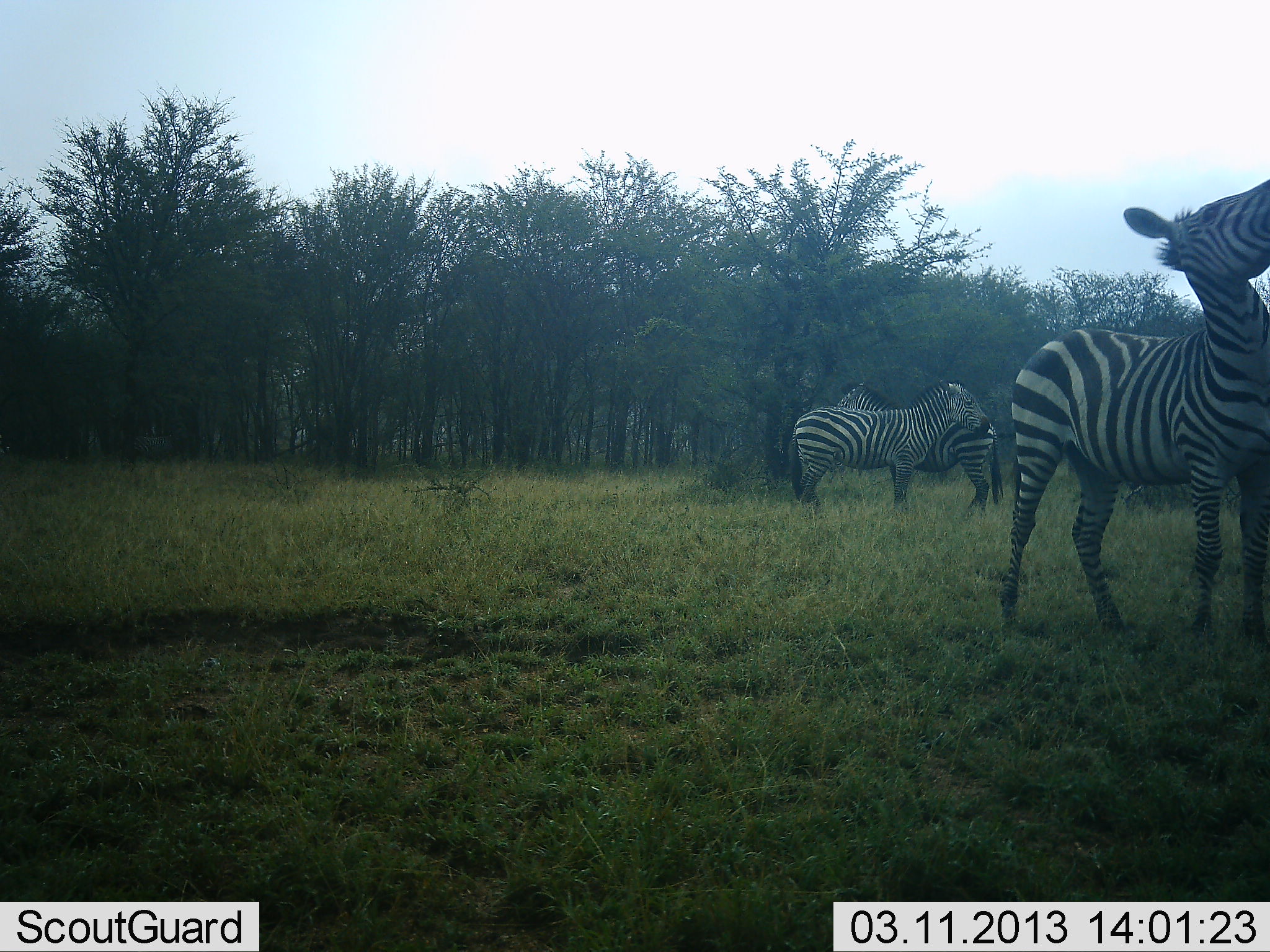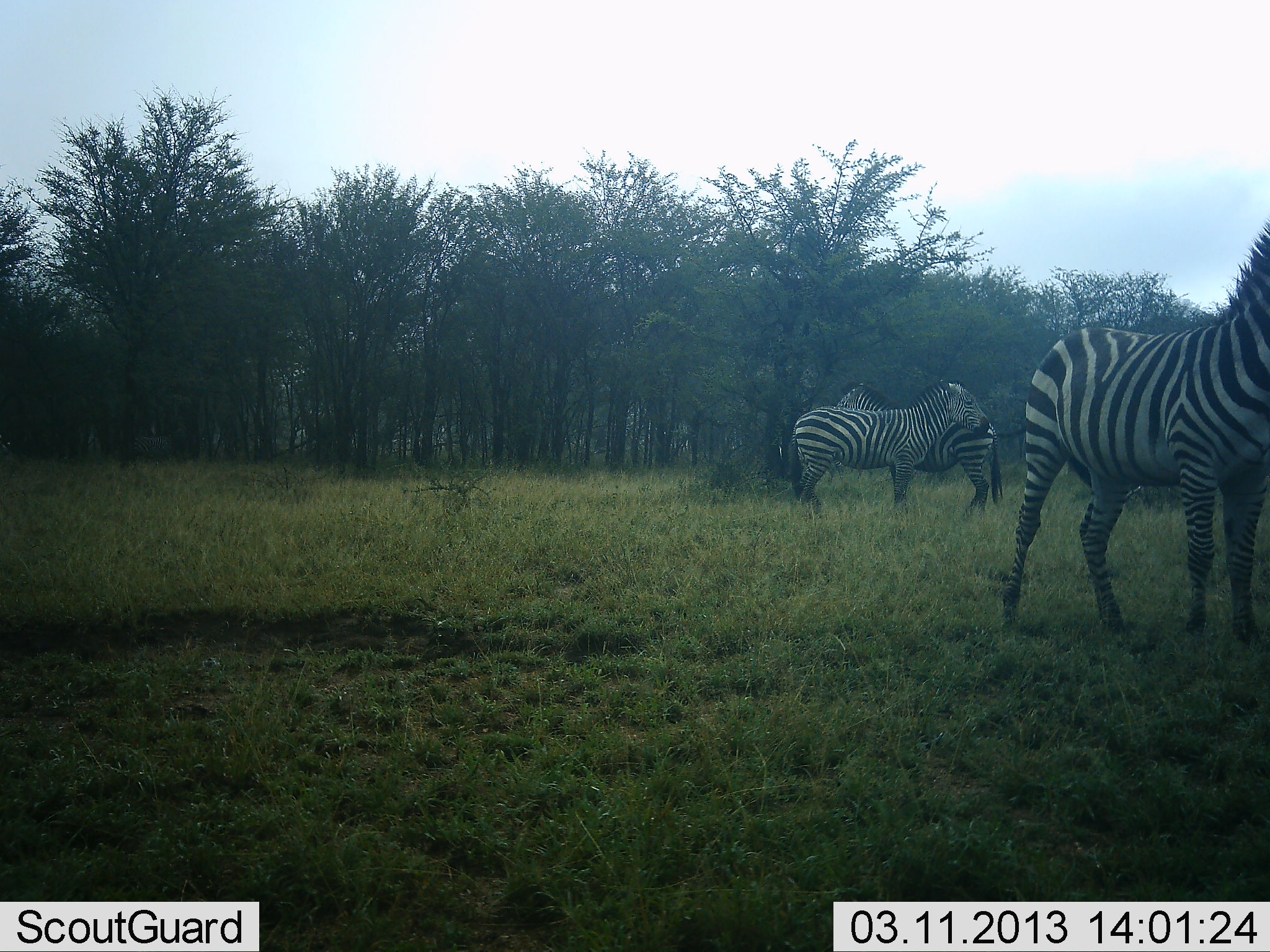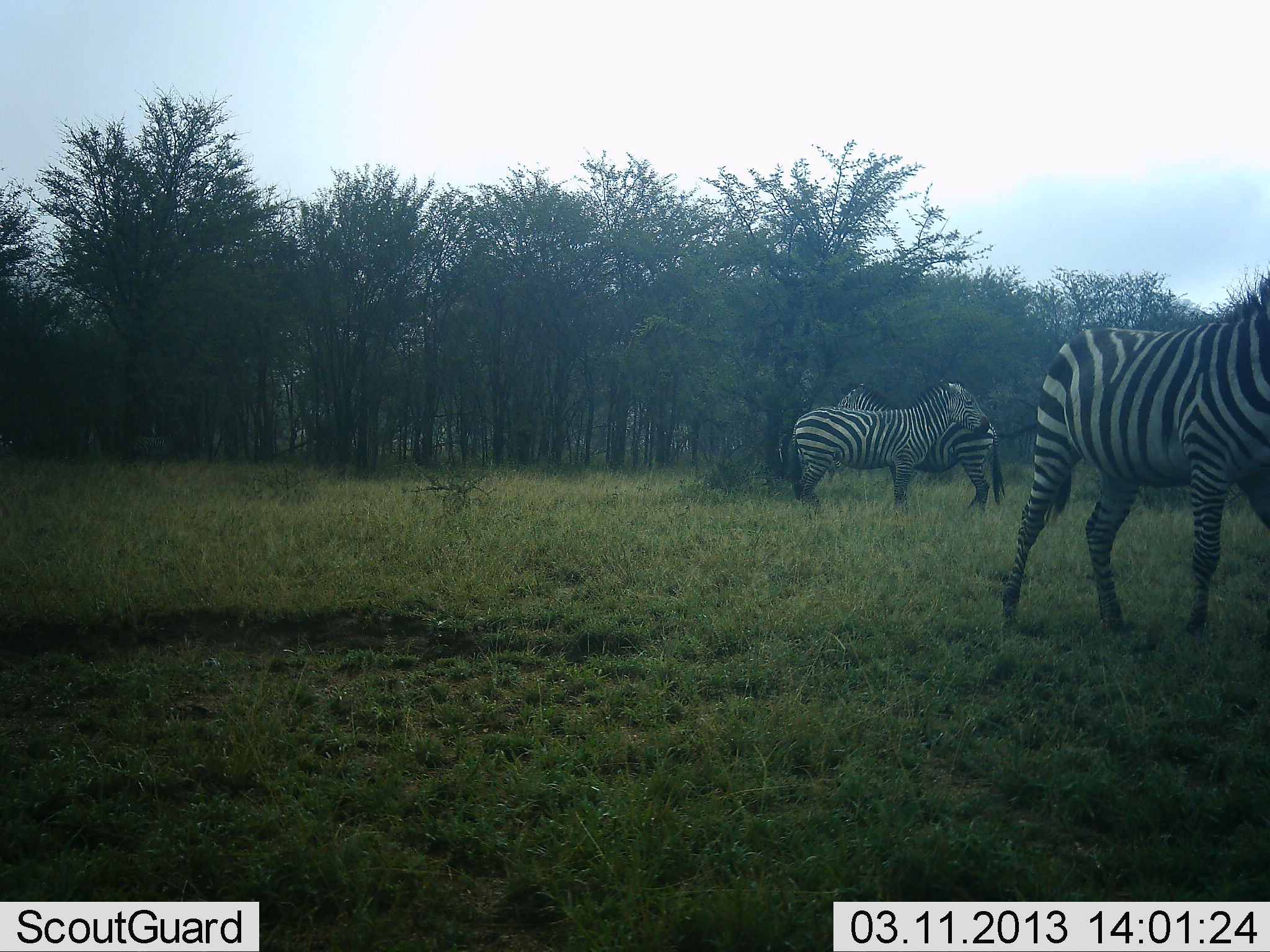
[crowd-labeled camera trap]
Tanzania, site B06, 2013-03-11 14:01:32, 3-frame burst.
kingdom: Animalia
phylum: Chordata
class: Mammalia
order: Perissodactyla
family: Equidae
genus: Equus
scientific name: Equus quagga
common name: plains zebra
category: zebra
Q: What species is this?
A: Zebra (plains zebra) (Equus quagga).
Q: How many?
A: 3.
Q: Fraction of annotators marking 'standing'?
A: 91%.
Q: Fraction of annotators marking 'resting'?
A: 0%.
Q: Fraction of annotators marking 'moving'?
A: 22%.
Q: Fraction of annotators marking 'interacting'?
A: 9%.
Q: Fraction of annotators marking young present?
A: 0%.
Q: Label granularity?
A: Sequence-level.